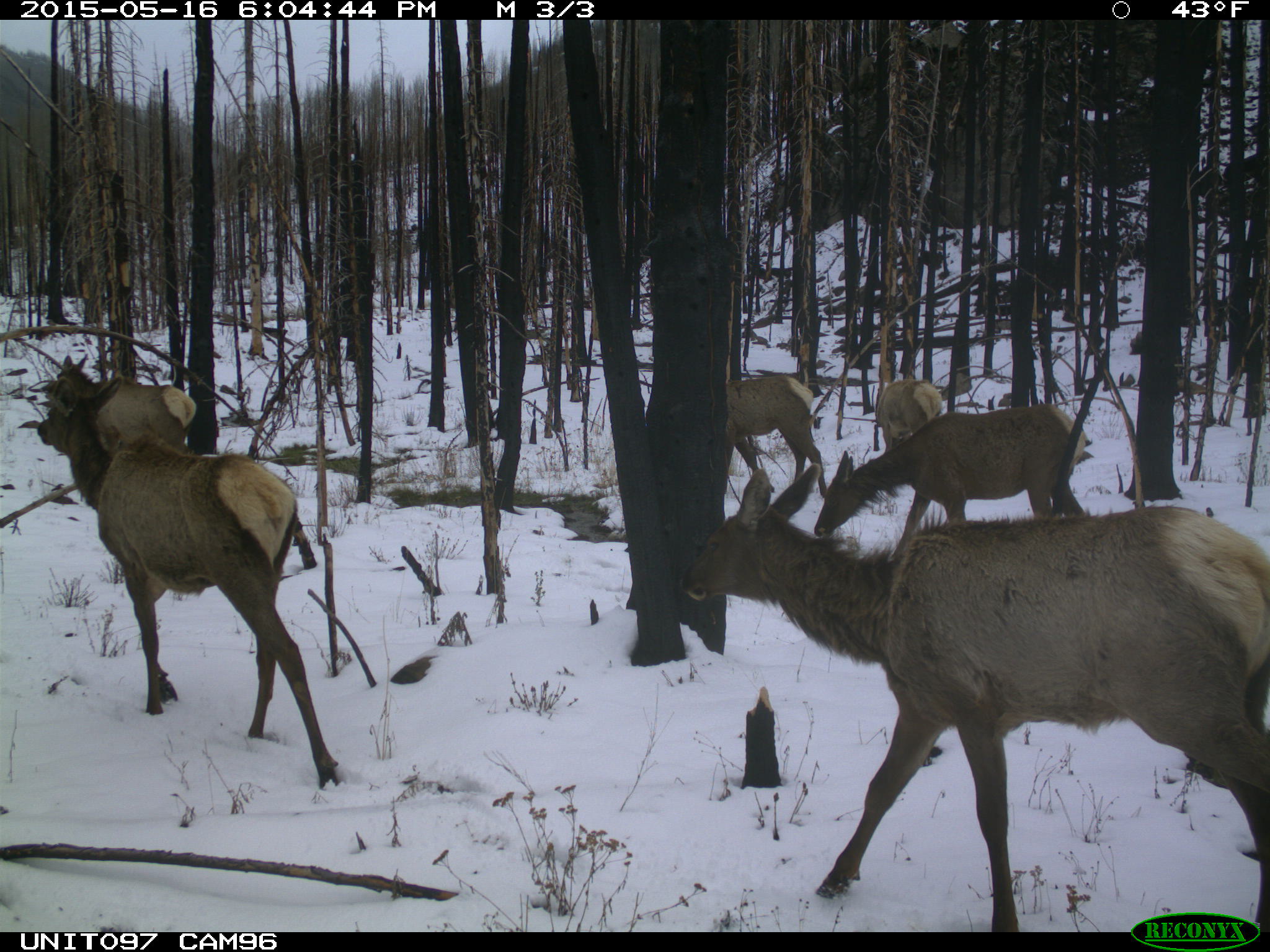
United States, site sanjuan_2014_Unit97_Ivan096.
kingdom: Animalia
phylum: Chordata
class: Mammalia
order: Artiodactyla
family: Cervidae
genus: Cervus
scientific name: Cervus elaphus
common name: red deer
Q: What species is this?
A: Cervus elaphus (red deer).